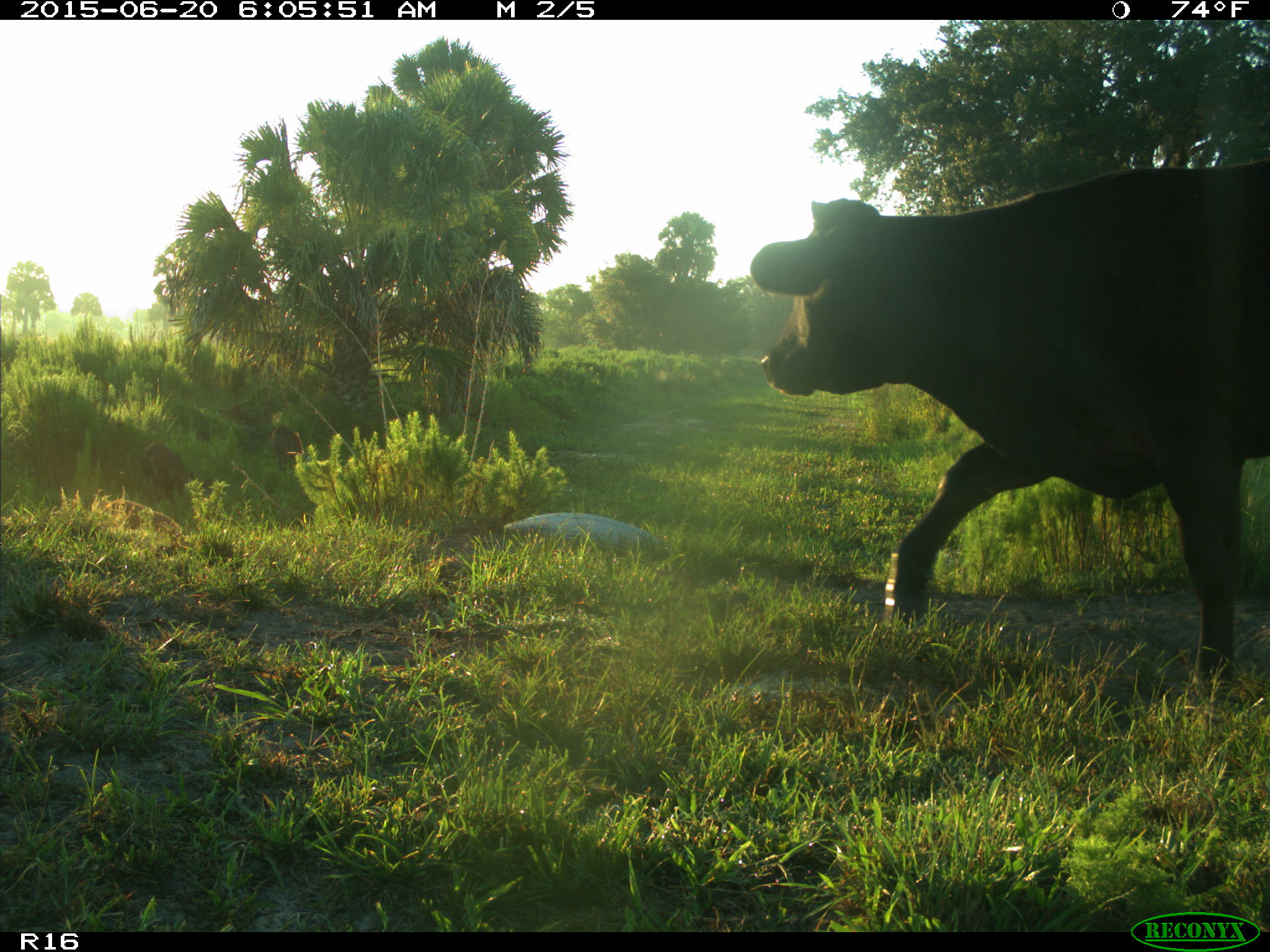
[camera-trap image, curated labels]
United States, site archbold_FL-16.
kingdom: Animalia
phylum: Chordata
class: Mammalia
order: Artiodactyla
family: Suidae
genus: Sus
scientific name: Sus scrofa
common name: wild boar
Sus scrofa (wild boar).